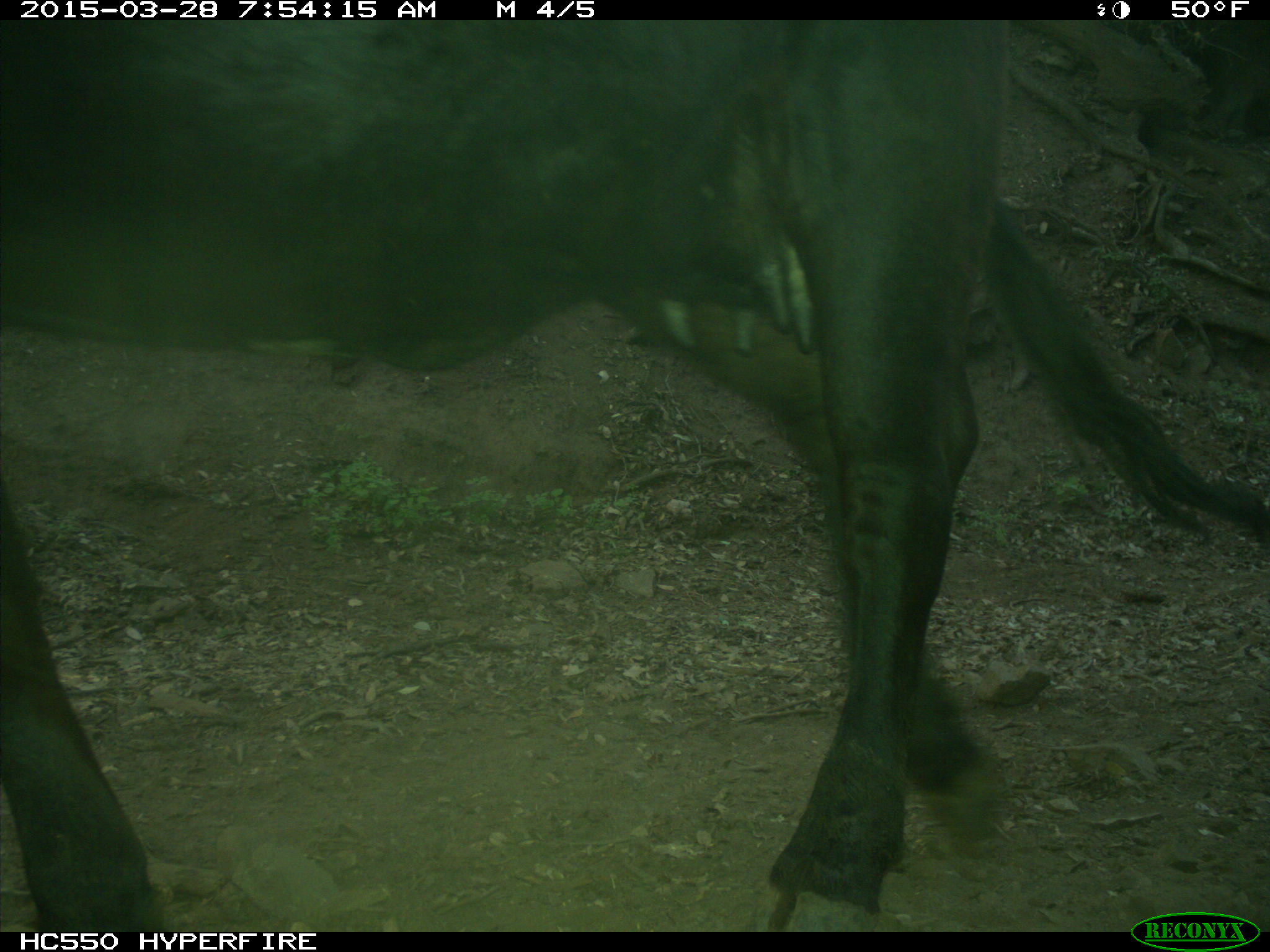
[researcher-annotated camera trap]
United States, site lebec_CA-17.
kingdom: Animalia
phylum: Chordata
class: Mammalia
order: Artiodactyla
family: Bovidae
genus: Bos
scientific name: Bos taurus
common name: domestic cow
Bos taurus (domestic cow).